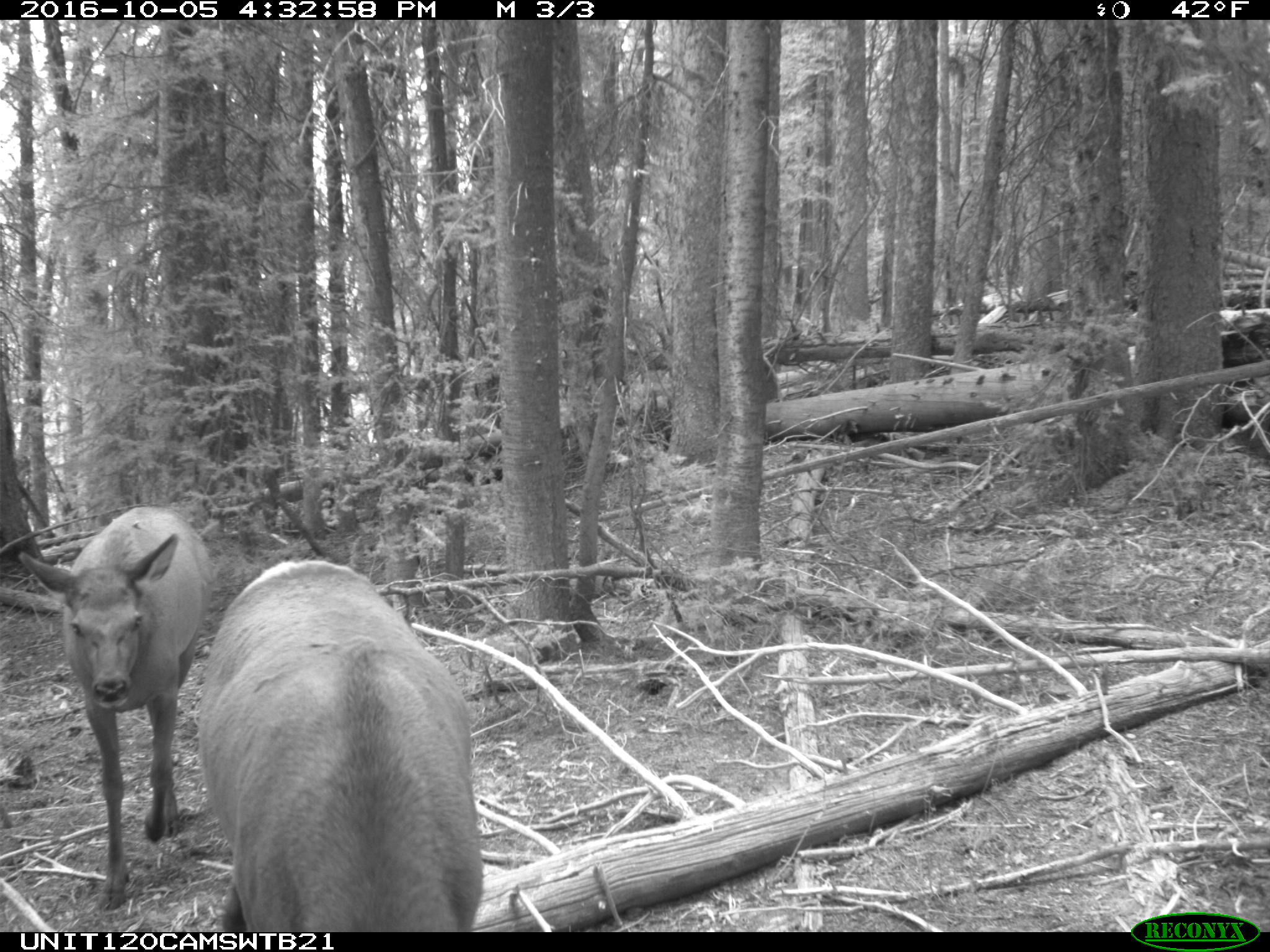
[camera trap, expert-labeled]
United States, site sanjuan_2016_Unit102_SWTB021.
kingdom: Animalia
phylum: Chordata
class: Mammalia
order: Artiodactyla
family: Cervidae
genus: Cervus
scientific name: Cervus elaphus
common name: red deer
Cervus elaphus (red deer).